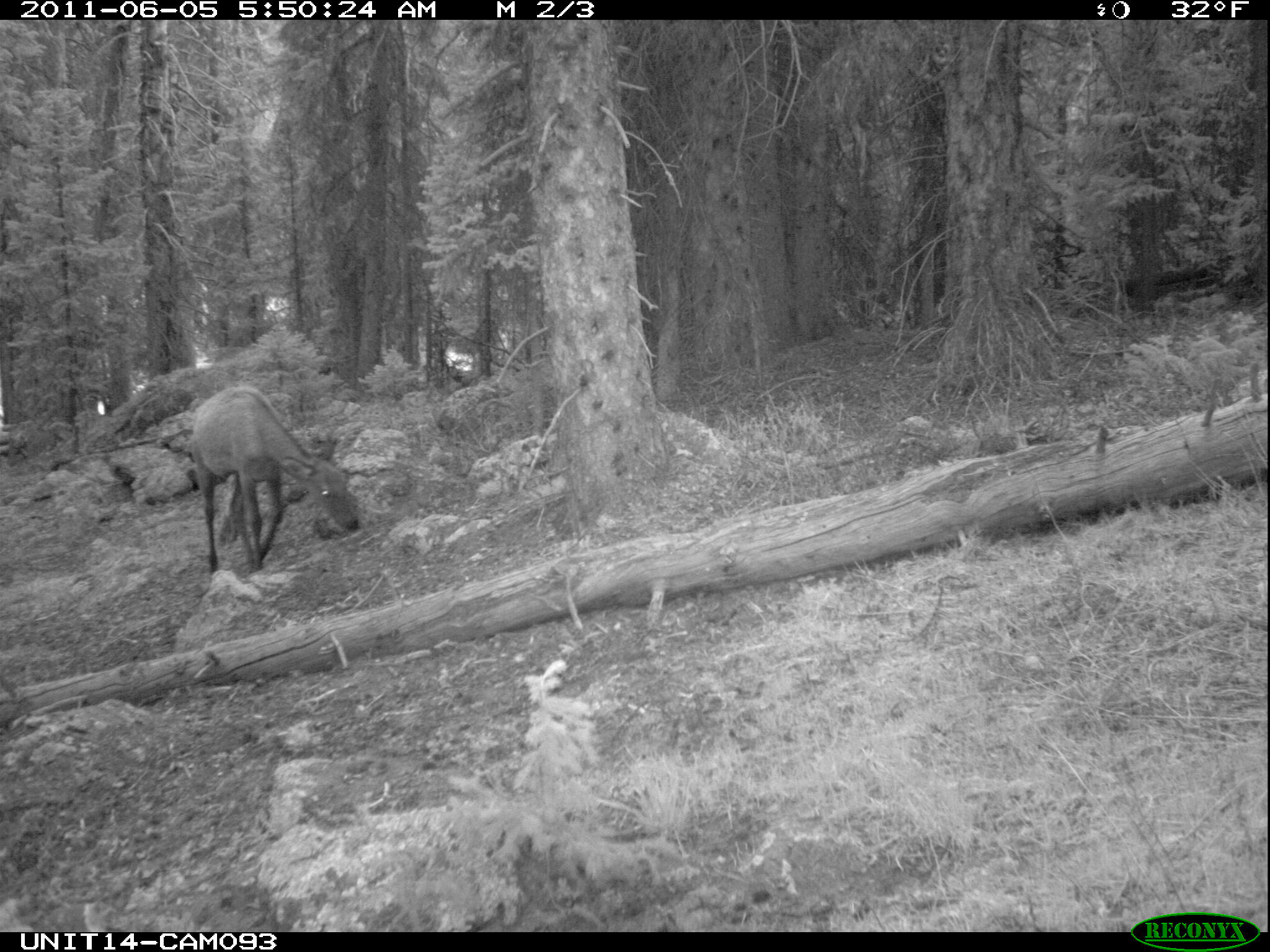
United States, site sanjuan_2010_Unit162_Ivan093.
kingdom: Animalia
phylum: Chordata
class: Mammalia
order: Artiodactyla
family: Cervidae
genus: Cervus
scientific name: Cervus elaphus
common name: red deer